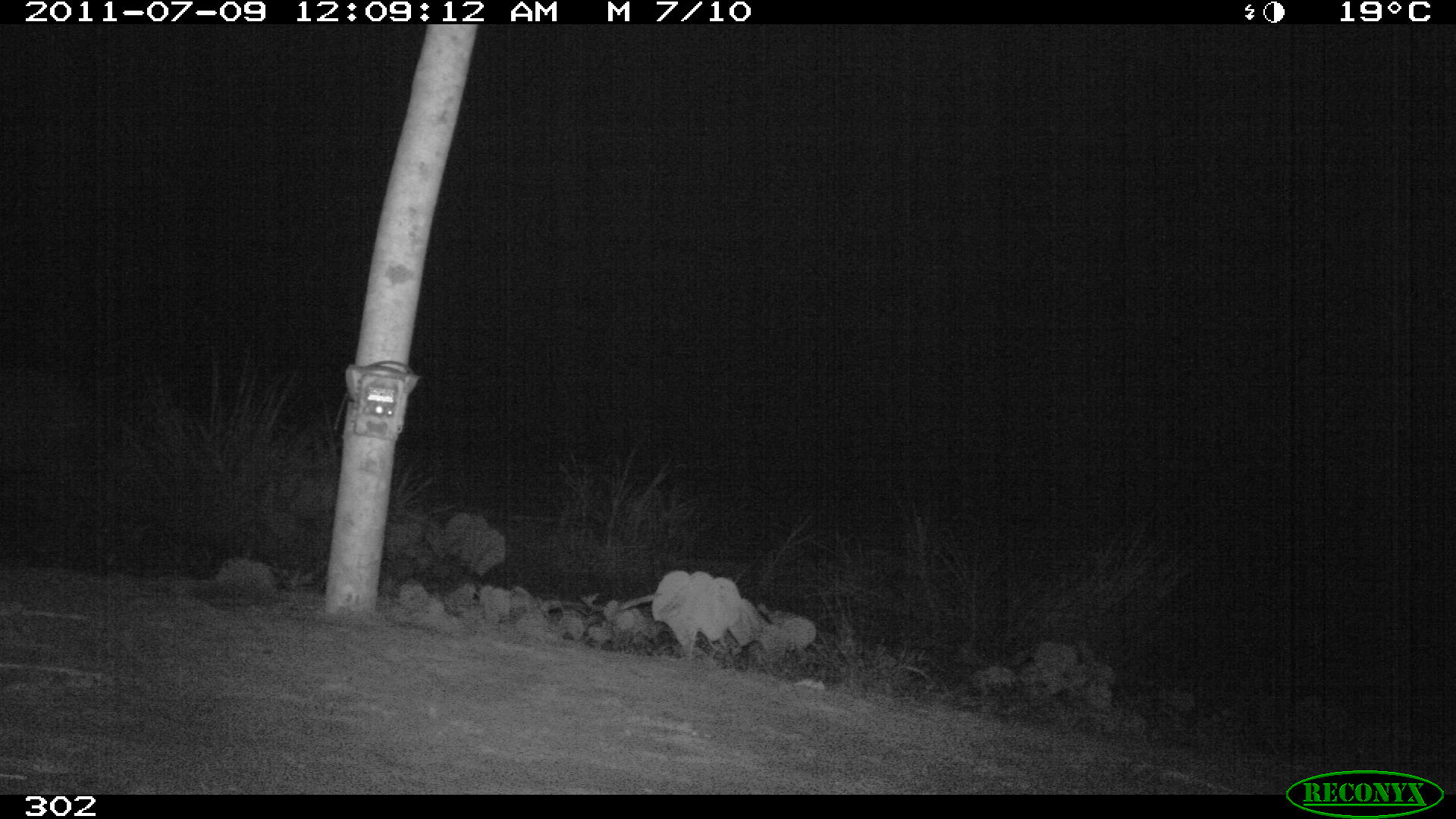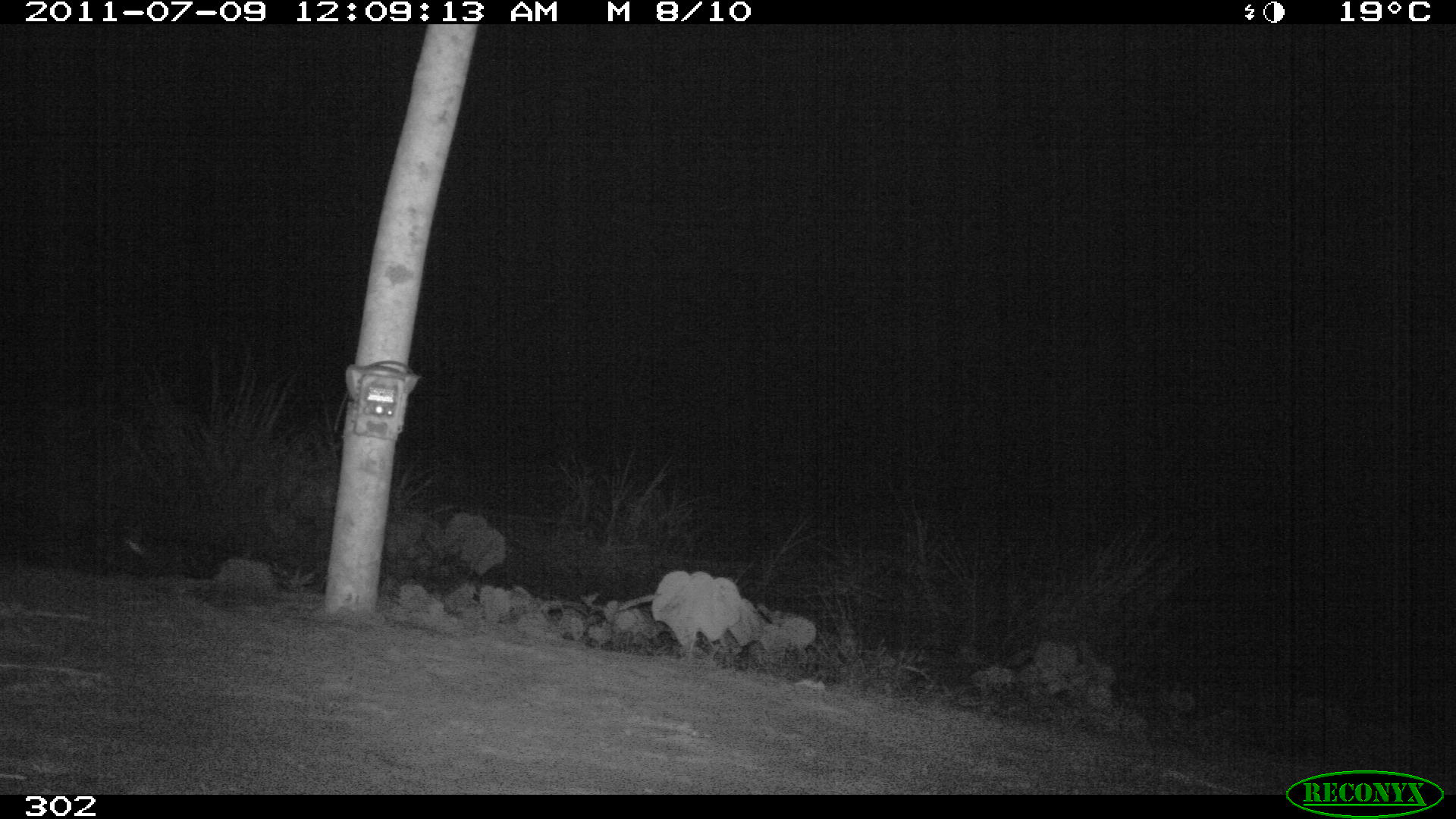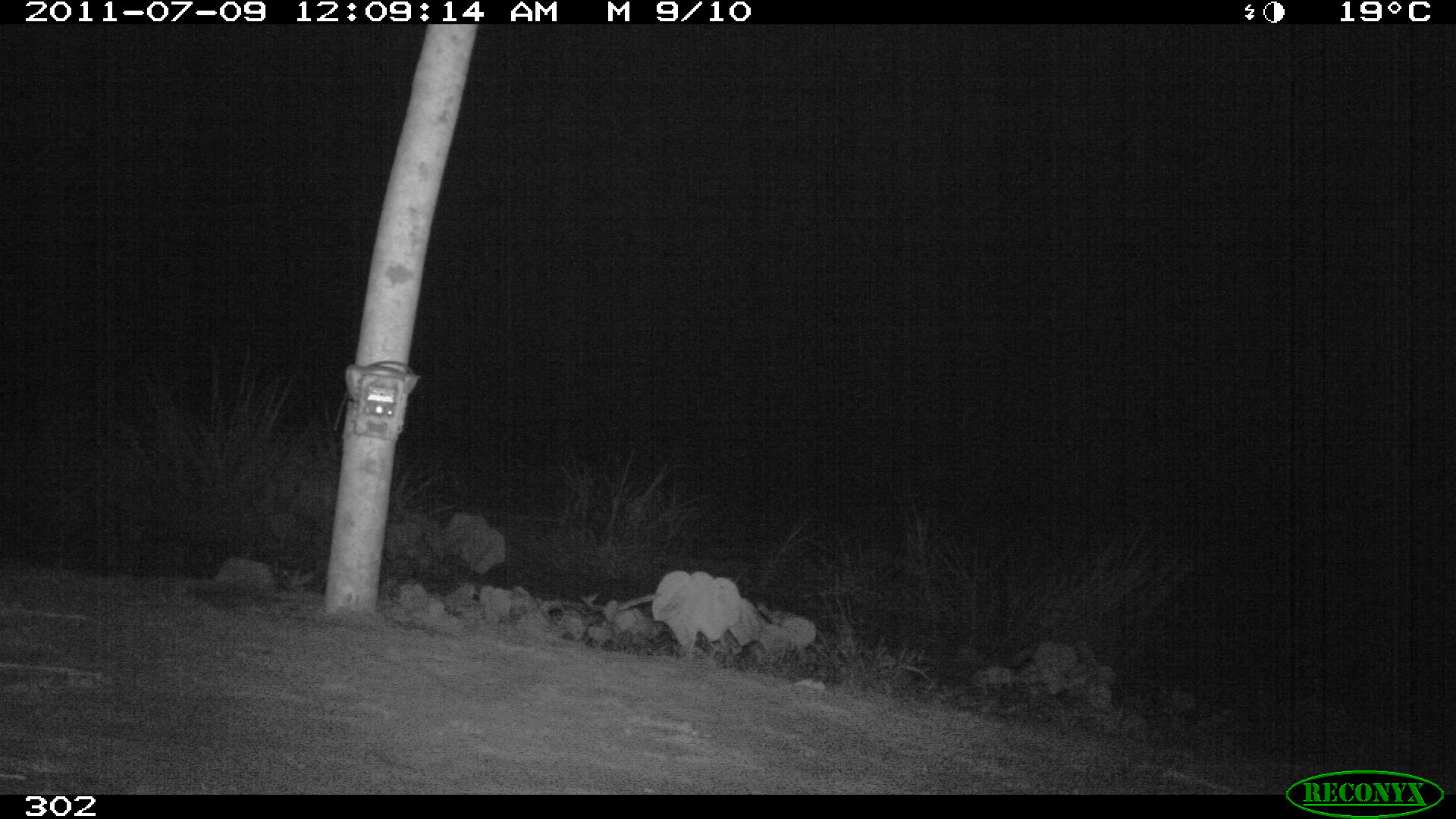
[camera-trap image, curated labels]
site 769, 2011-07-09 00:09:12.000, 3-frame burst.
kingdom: Animalia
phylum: Chordata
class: Mammalia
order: Perissodactyla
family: Tapiridae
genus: Tapirus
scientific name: Tapirus terrestris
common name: south american tapir